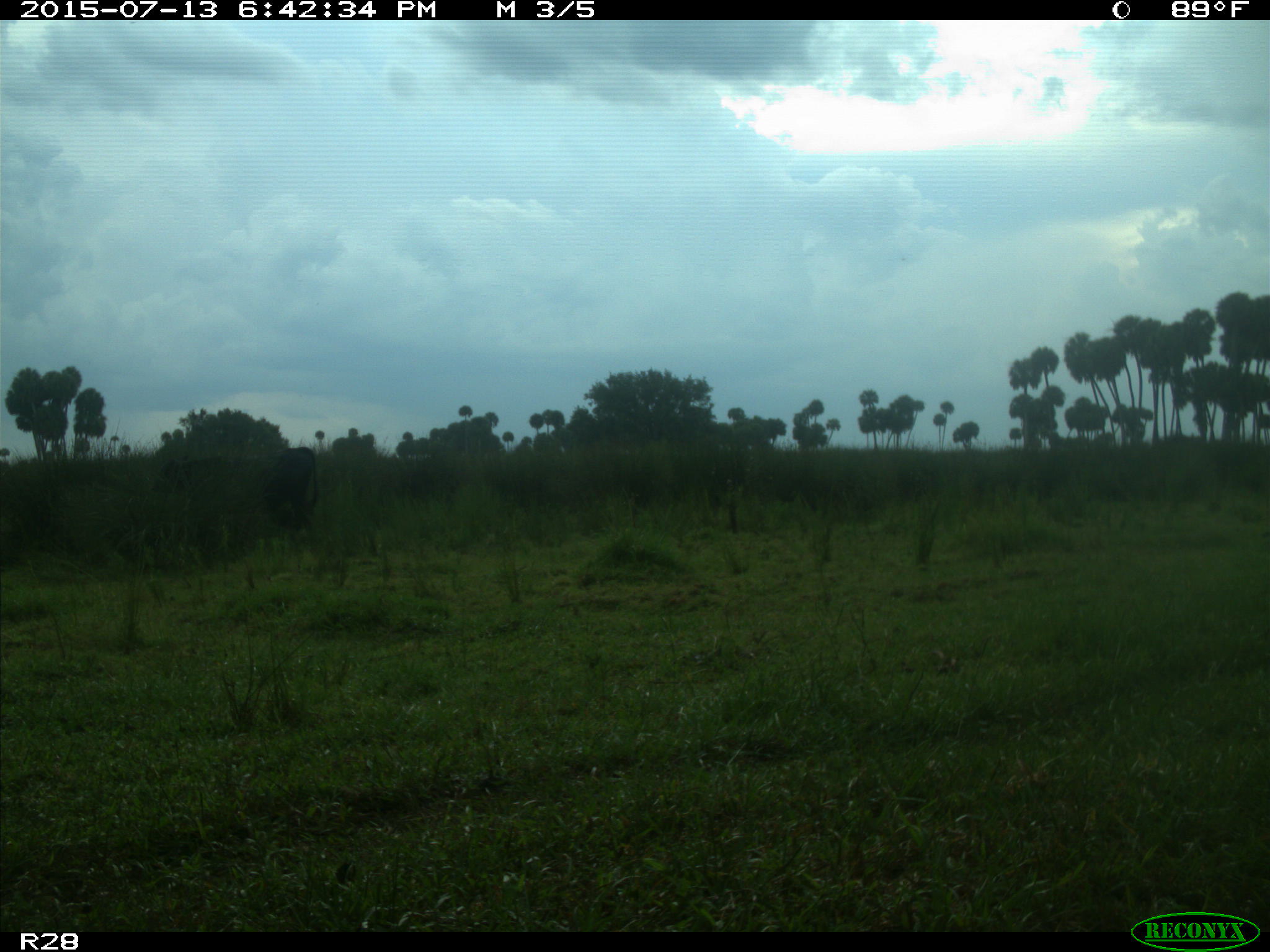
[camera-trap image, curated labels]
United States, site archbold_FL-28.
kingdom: Animalia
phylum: Chordata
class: Mammalia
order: Artiodactyla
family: Bovidae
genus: Bos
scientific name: Bos taurus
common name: domestic cow